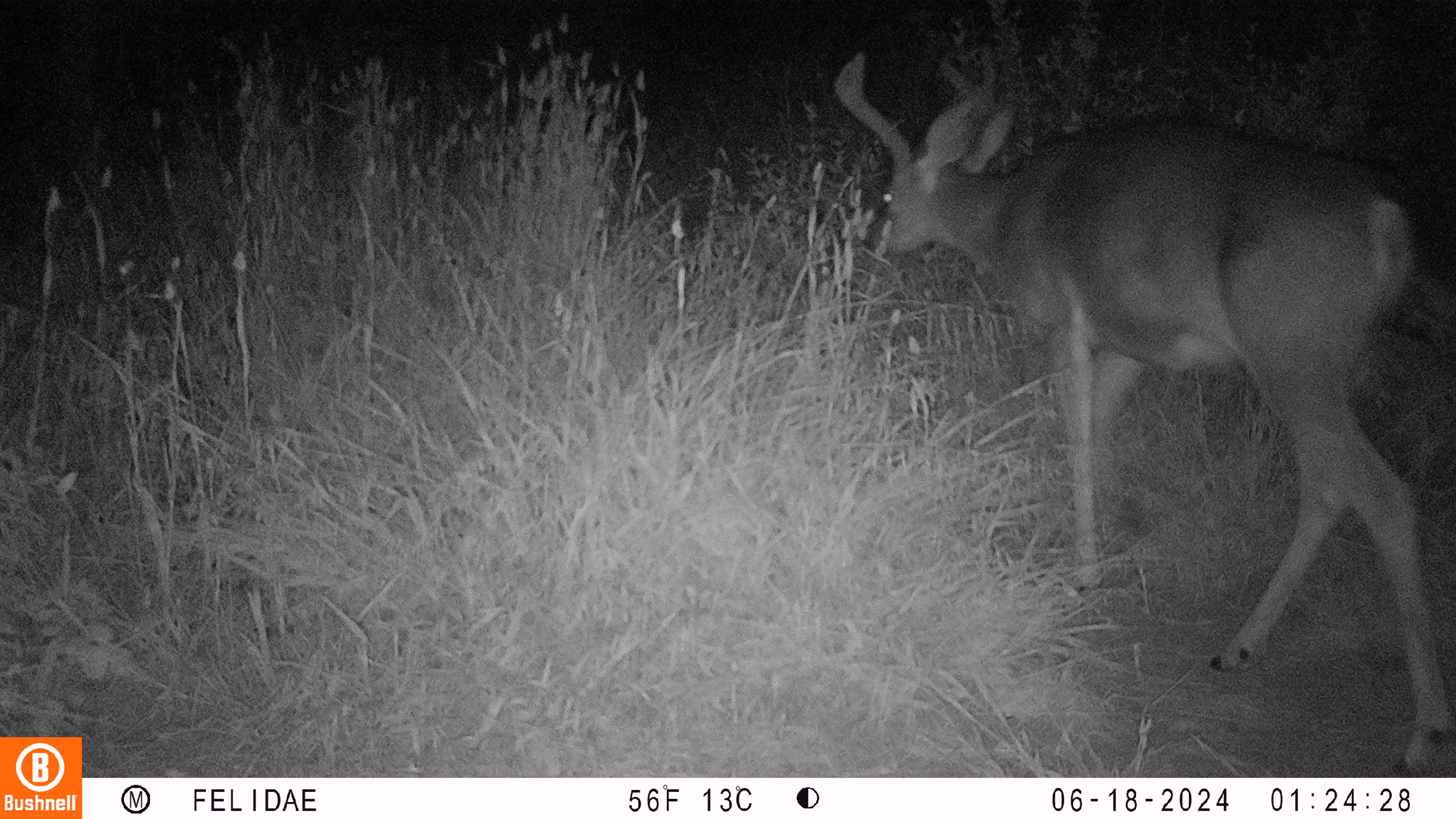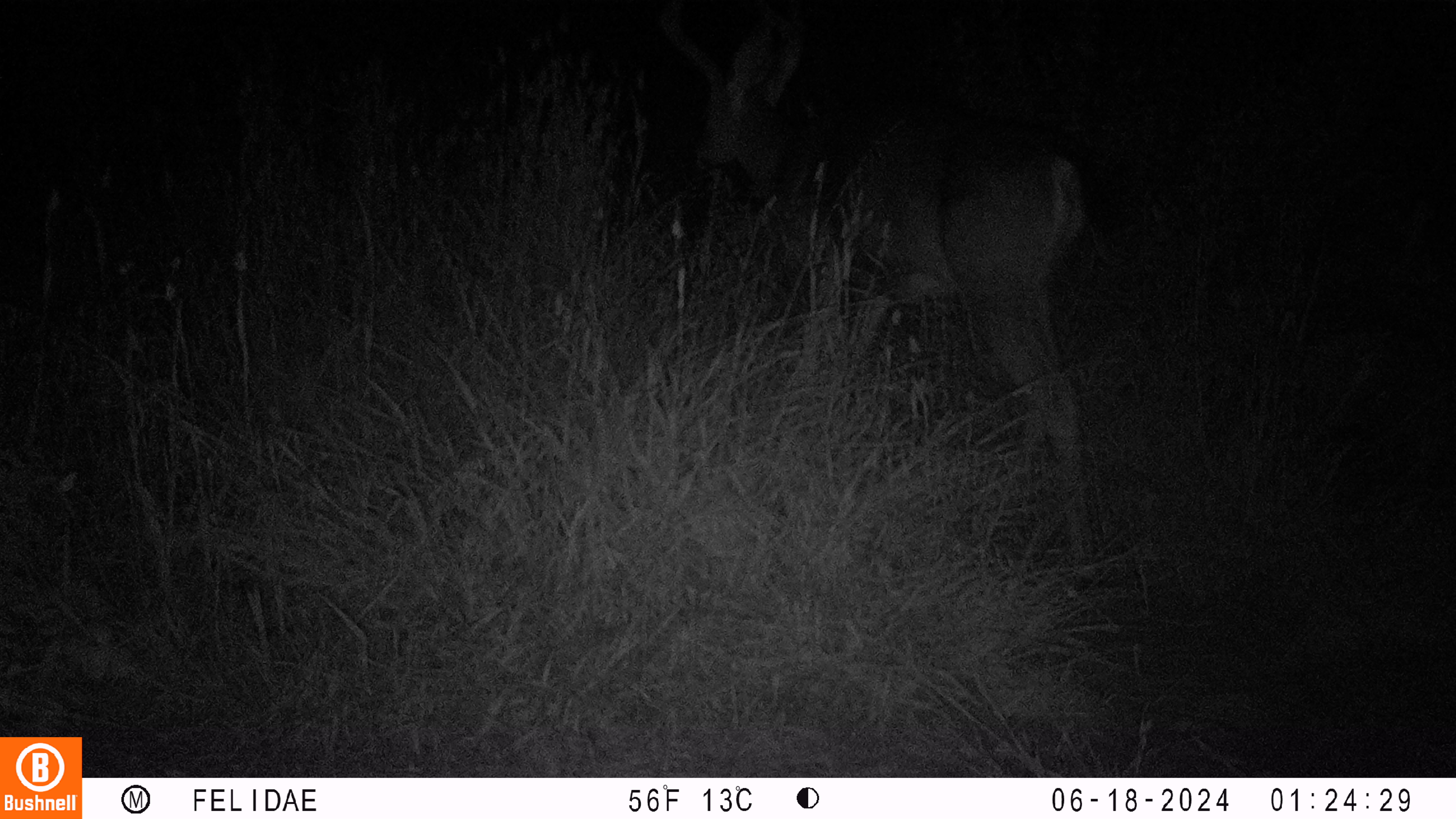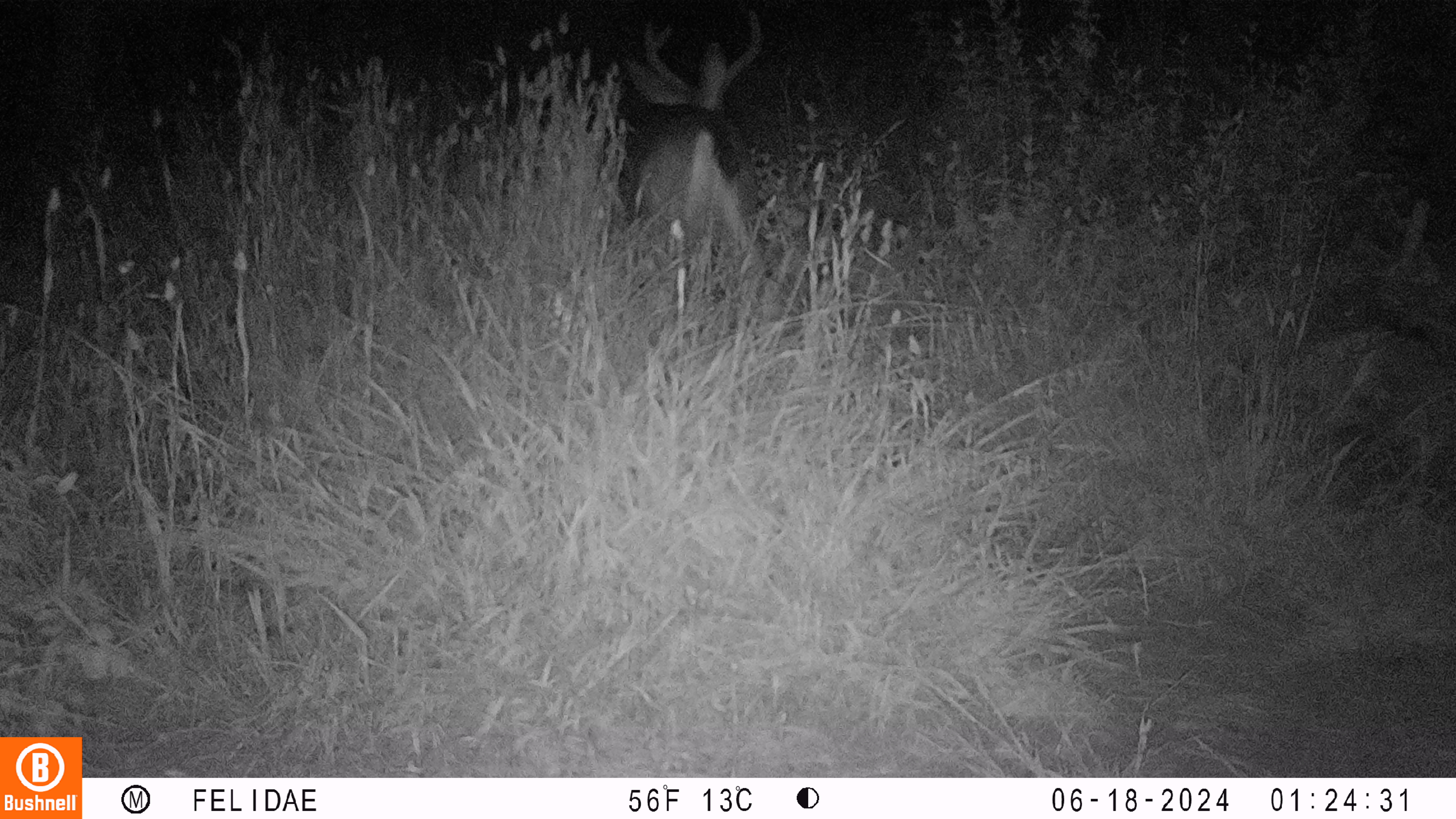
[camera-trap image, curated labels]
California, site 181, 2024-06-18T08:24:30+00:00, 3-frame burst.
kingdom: Animalia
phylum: Chordata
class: Mammalia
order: Artiodactyla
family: Cervidae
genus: Odocoileus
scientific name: Odocoileus hemionus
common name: mule deer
Mule deer (Odocoileus hemionus).